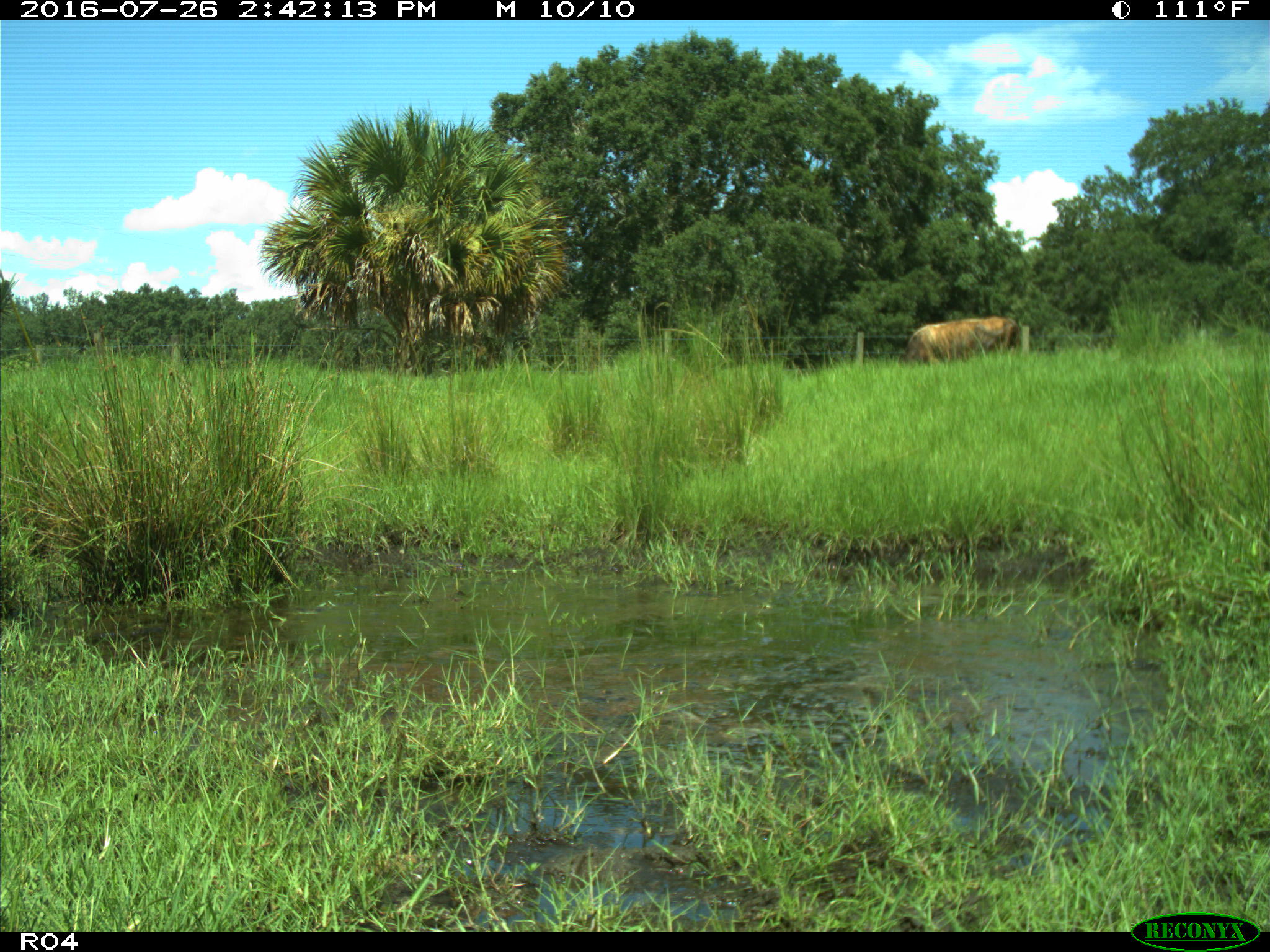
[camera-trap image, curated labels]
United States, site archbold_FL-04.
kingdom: Animalia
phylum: Chordata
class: Mammalia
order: Artiodactyla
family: Bovidae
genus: Bos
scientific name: Bos taurus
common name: domestic cow